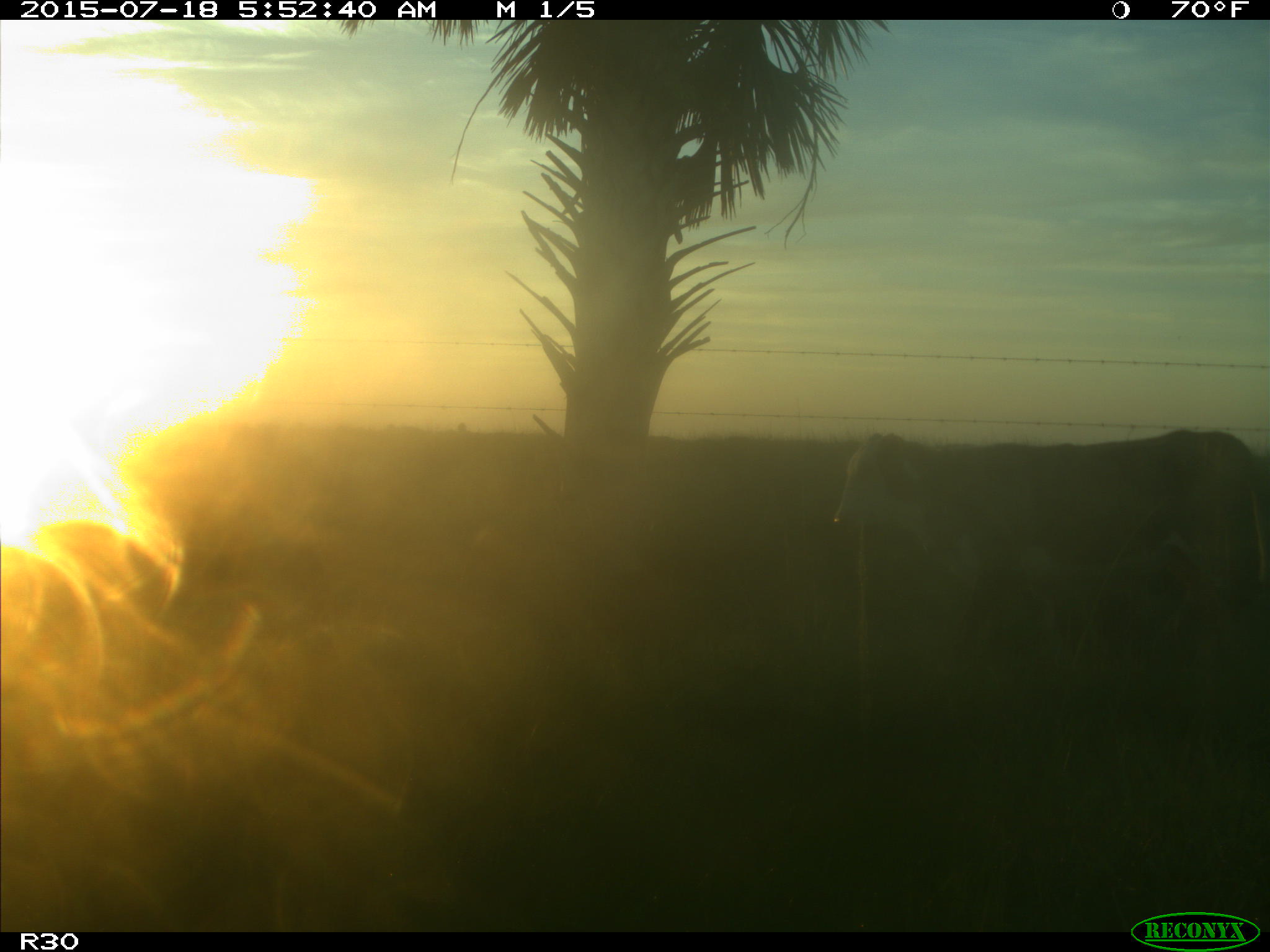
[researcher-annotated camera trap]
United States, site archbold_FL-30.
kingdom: Animalia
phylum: Chordata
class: Mammalia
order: Artiodactyla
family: Bovidae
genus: Bos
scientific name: Bos taurus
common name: domestic cow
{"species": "Bos taurus (domestic cow)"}